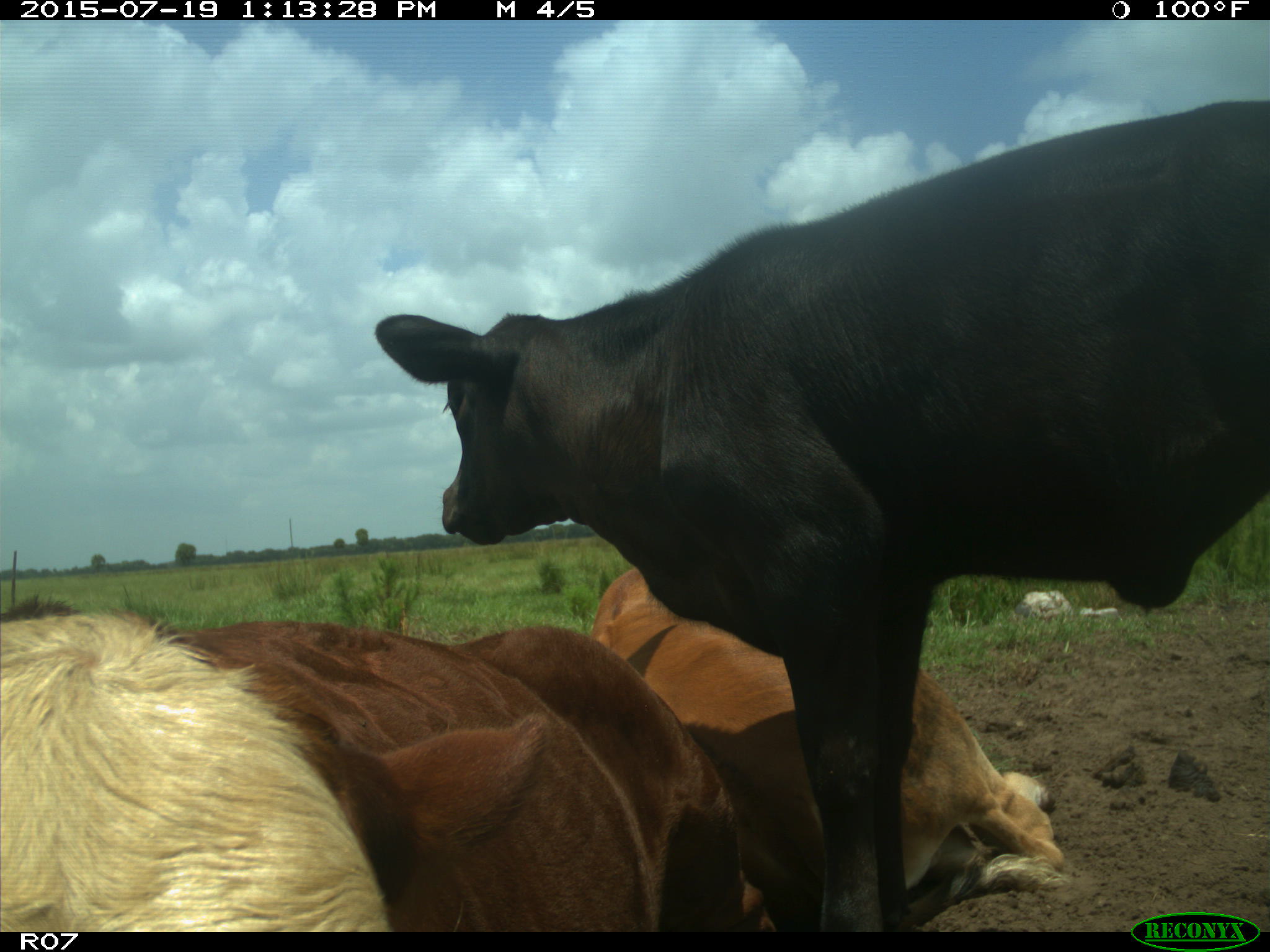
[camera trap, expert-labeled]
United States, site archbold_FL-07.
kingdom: Animalia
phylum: Chordata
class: Mammalia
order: Artiodactyla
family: Bovidae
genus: Bos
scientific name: Bos taurus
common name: domestic cow